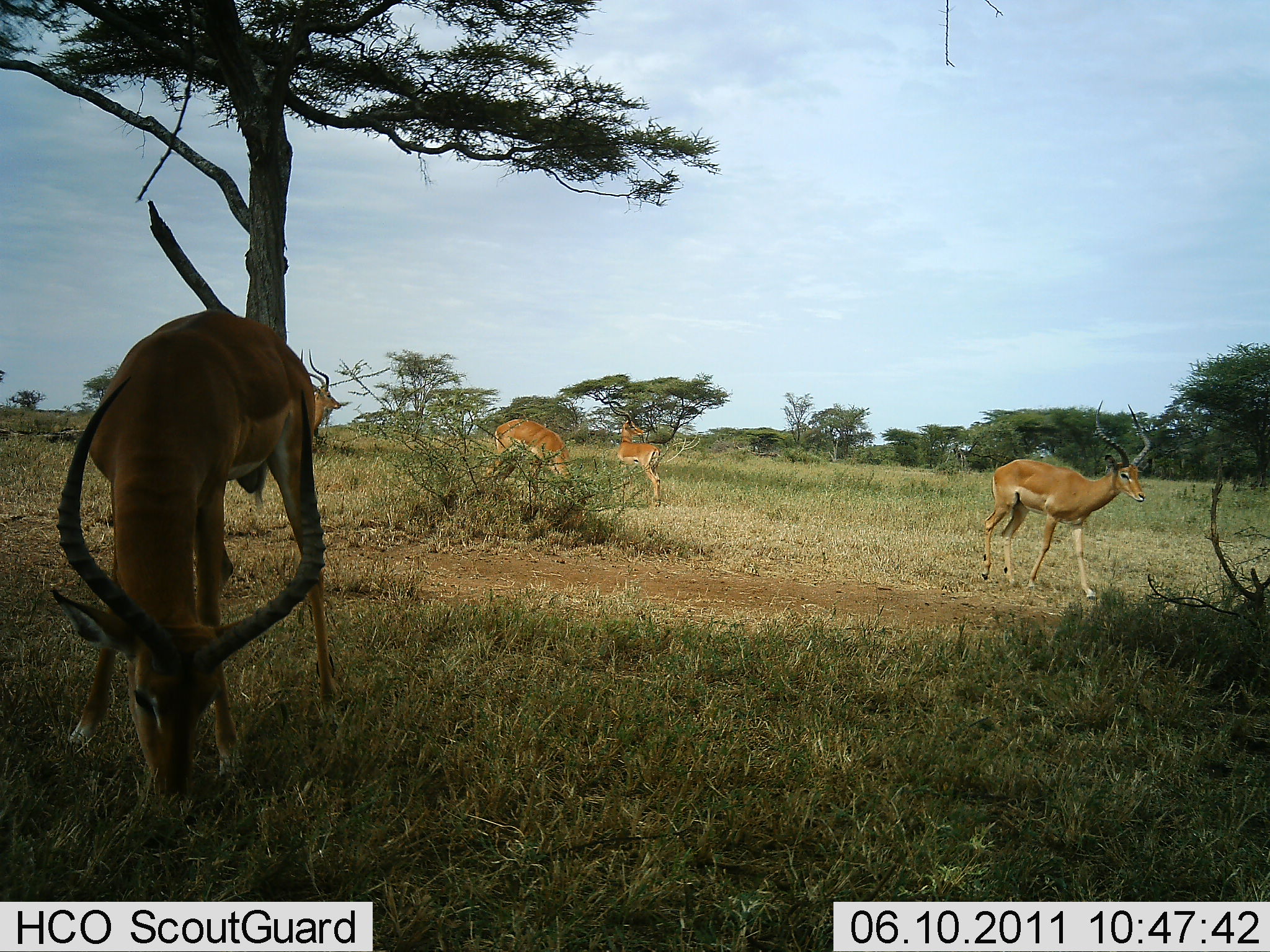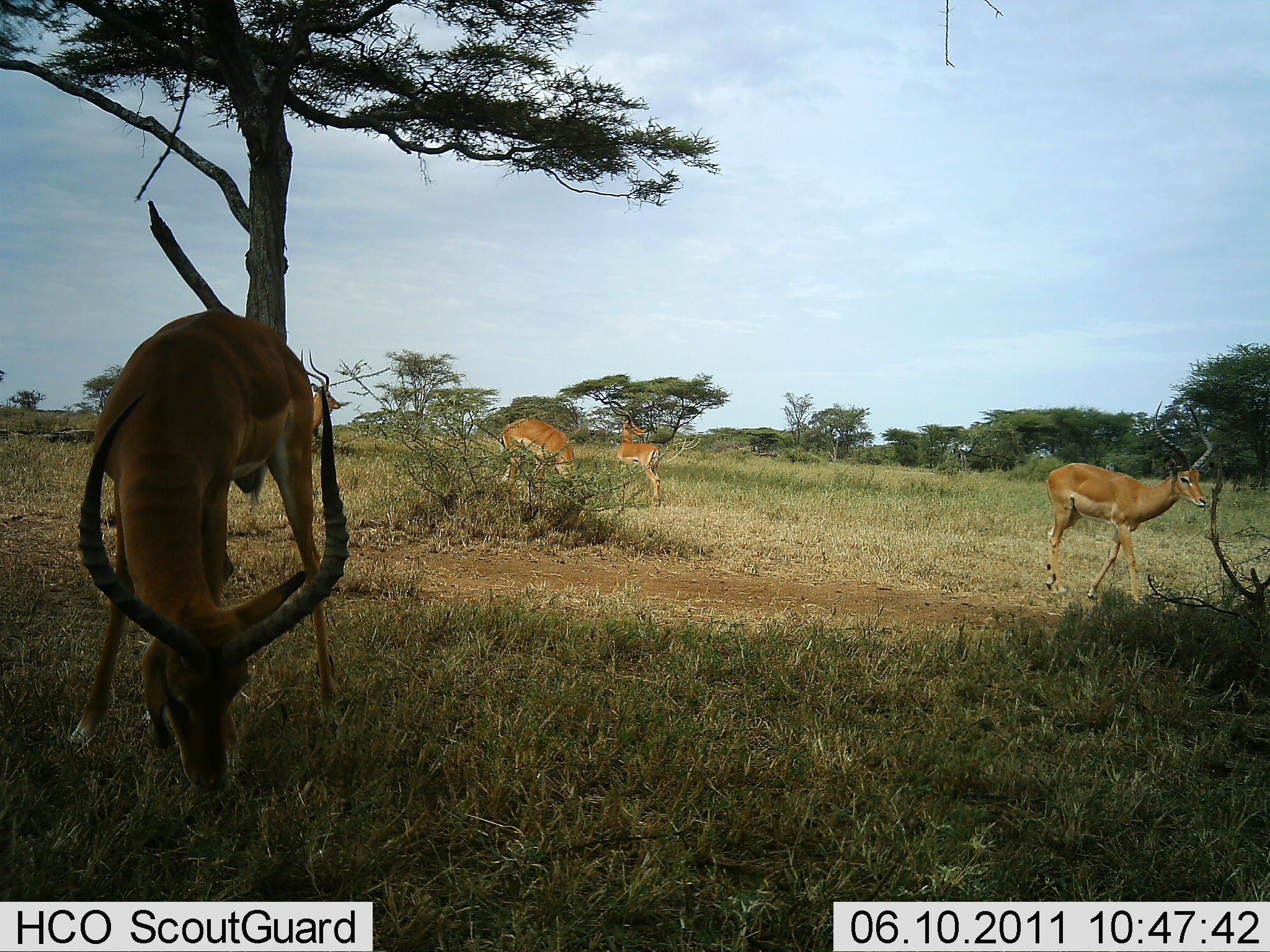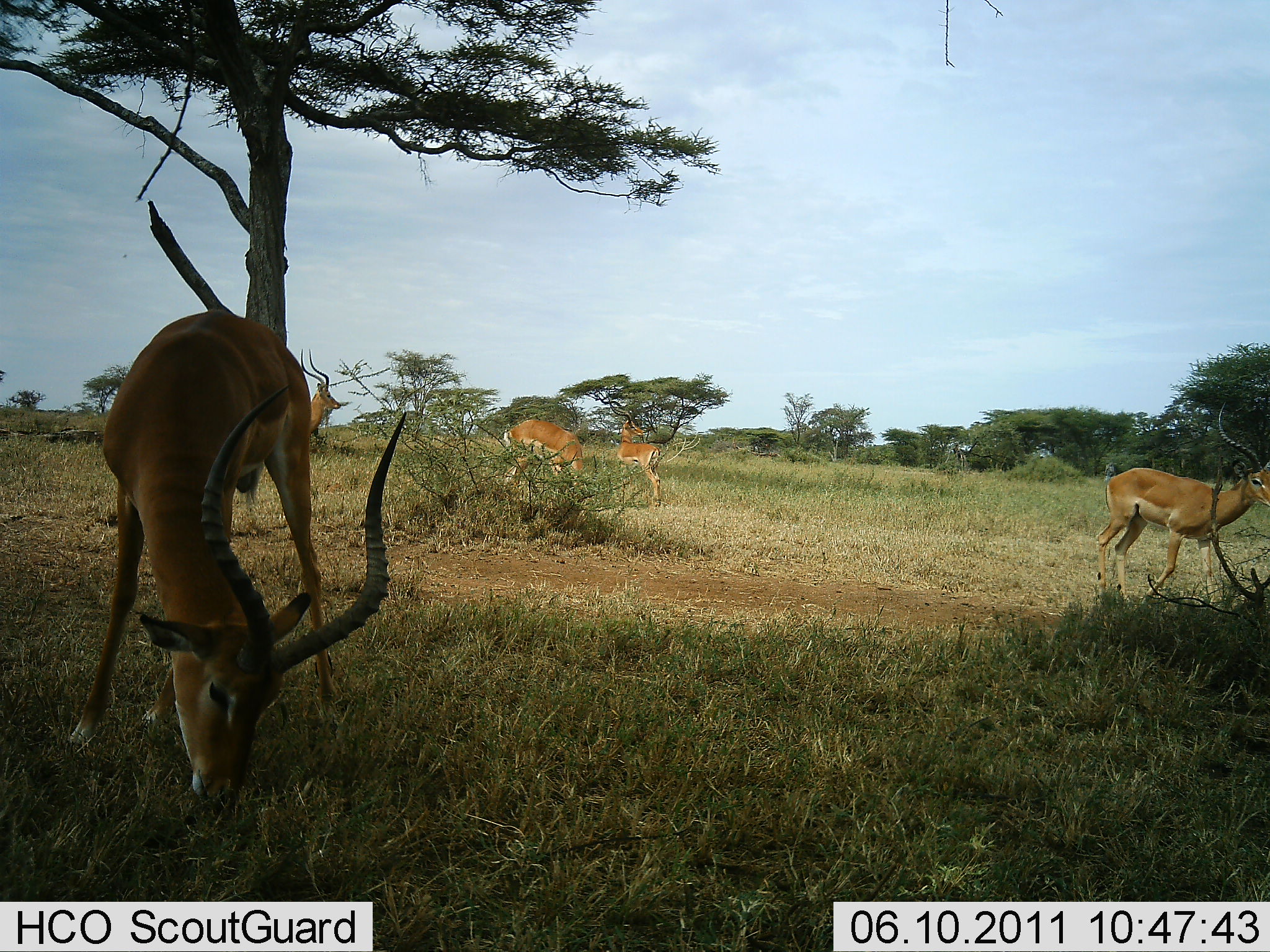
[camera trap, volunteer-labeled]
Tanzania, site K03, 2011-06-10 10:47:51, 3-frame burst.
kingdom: Animalia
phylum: Chordata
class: Mammalia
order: Artiodactyla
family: Bovidae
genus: Aepyceros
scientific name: Aepyceros melampus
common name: impala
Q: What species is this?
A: Impala (Aepyceros melampus).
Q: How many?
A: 5.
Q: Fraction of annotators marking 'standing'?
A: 64%.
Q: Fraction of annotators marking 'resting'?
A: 0%.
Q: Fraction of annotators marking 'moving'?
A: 64%.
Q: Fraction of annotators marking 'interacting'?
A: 0%.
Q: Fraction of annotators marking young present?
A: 0%.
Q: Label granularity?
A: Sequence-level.